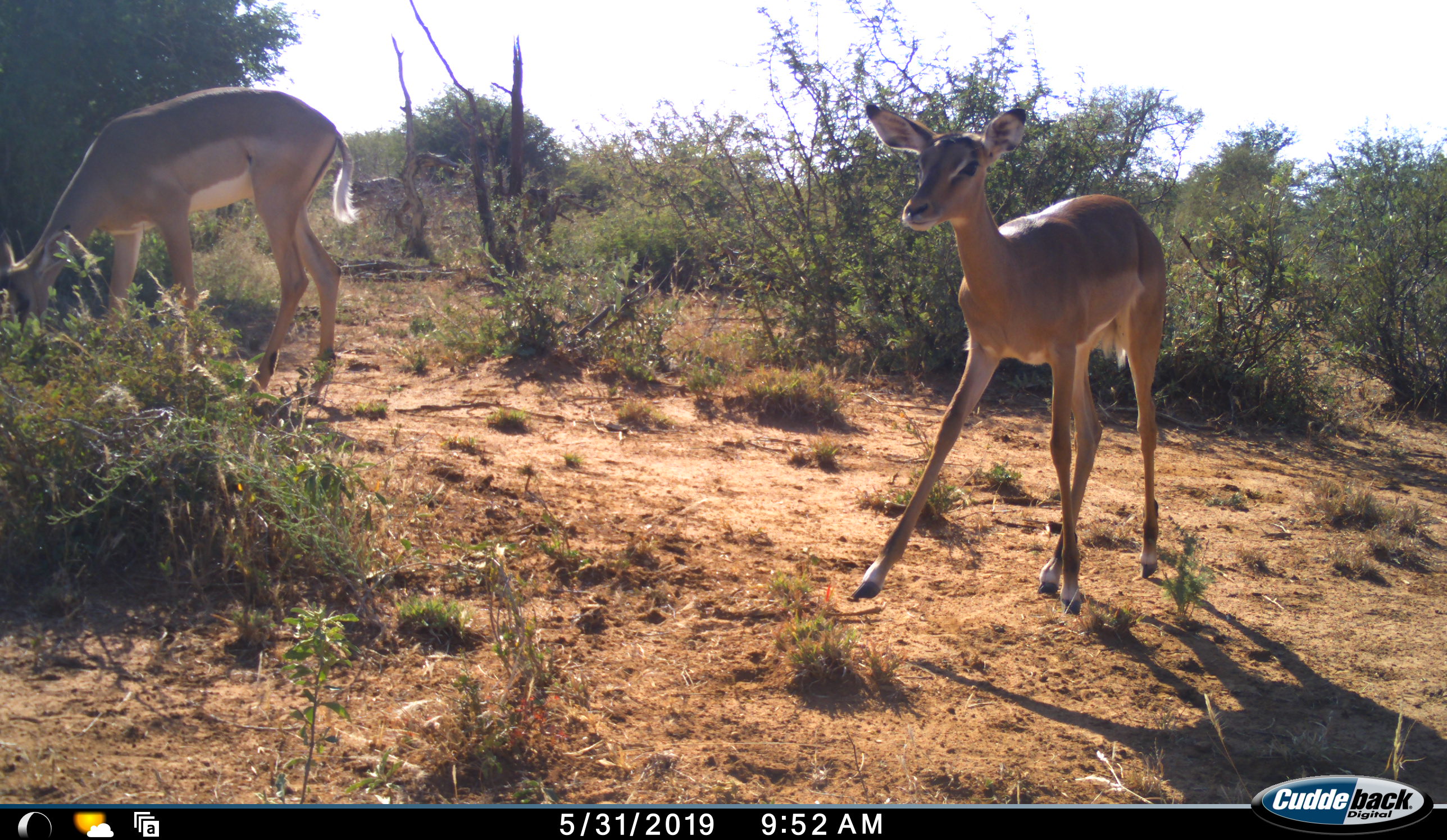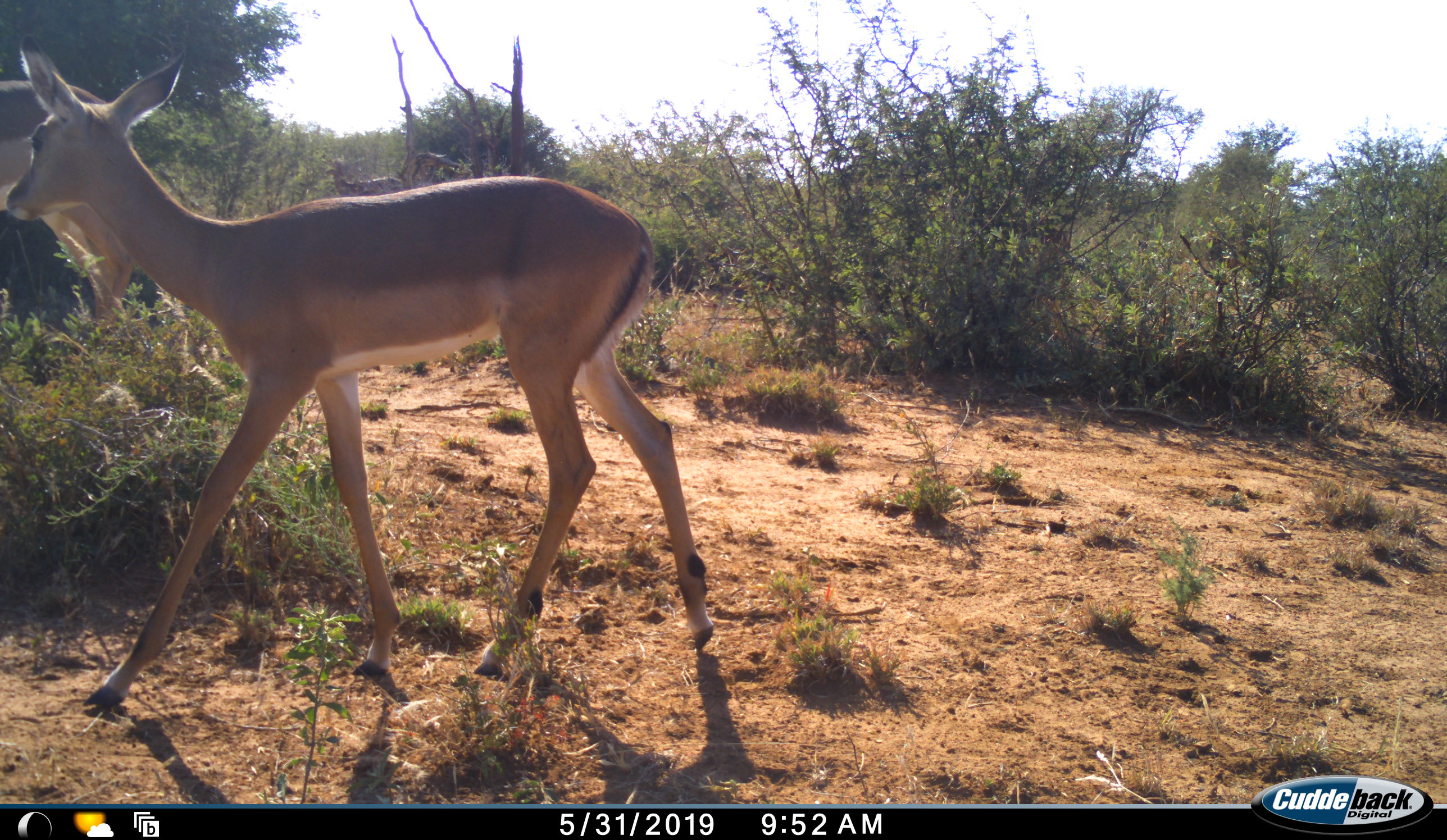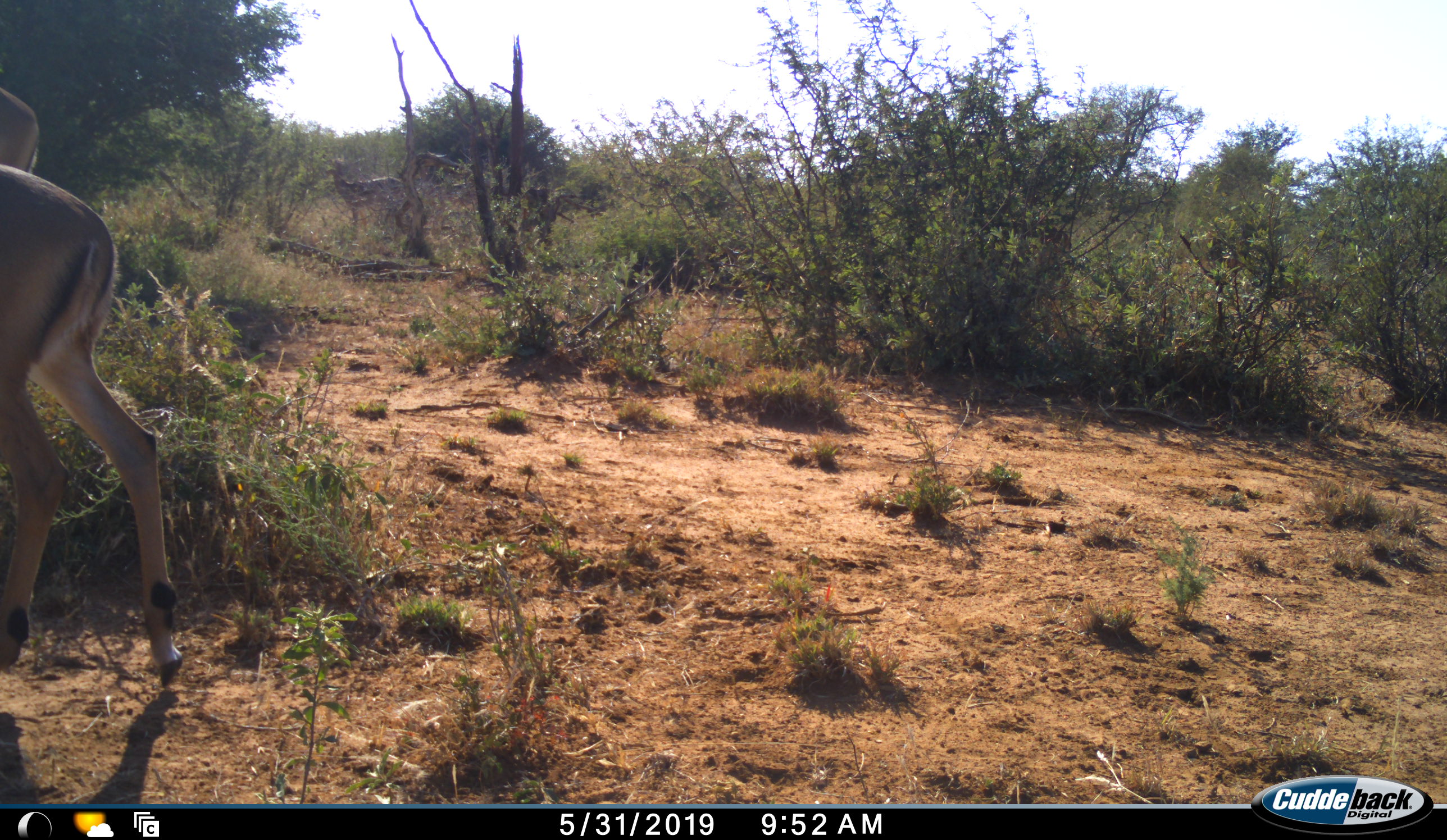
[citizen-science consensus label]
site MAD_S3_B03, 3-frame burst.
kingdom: Animalia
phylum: Chordata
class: Mammalia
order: Artiodactyla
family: Bovidae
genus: Aepyceros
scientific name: Aepyceros melampus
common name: impala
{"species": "impala (Aepyceros melampus)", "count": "2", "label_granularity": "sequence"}